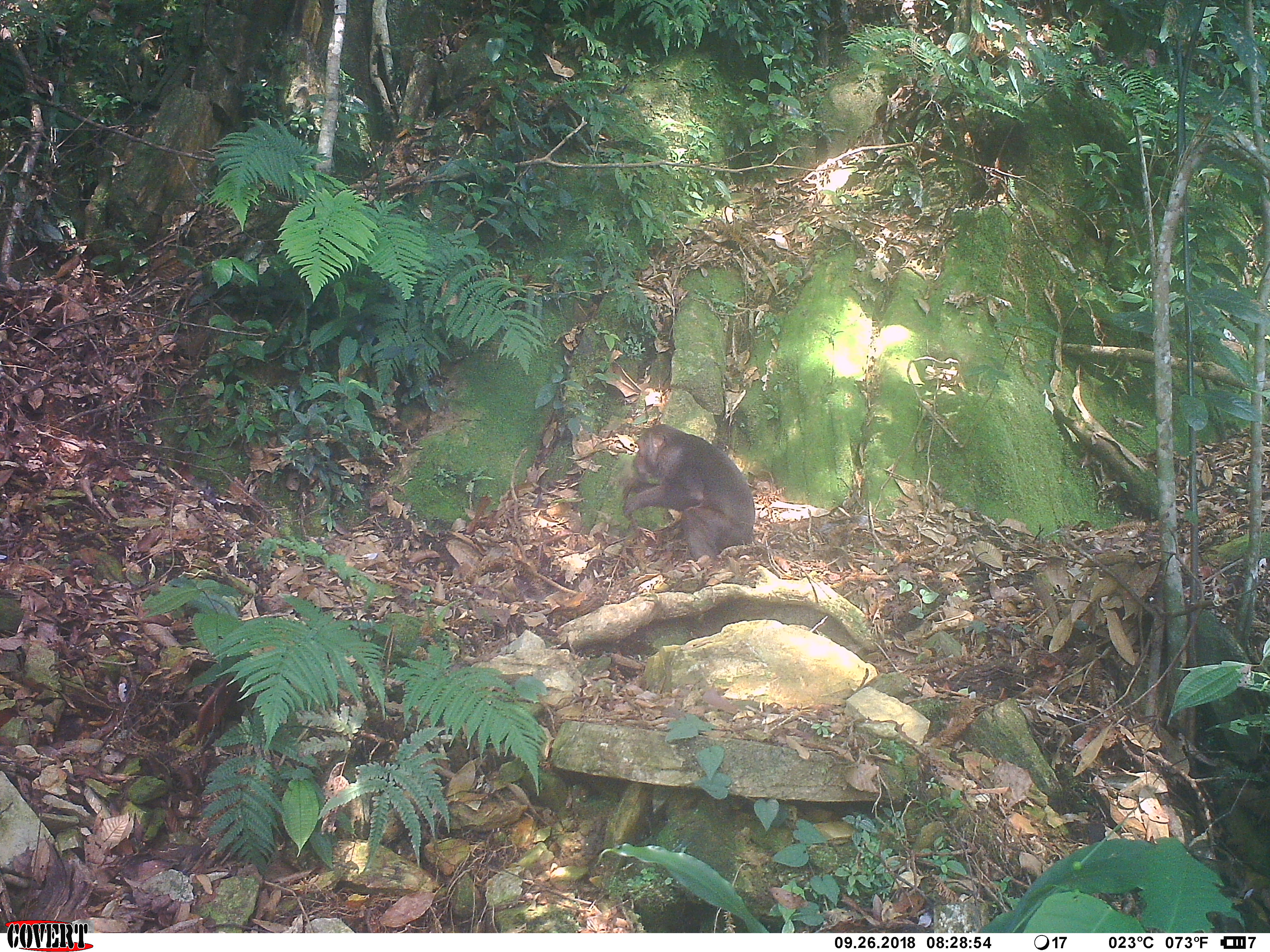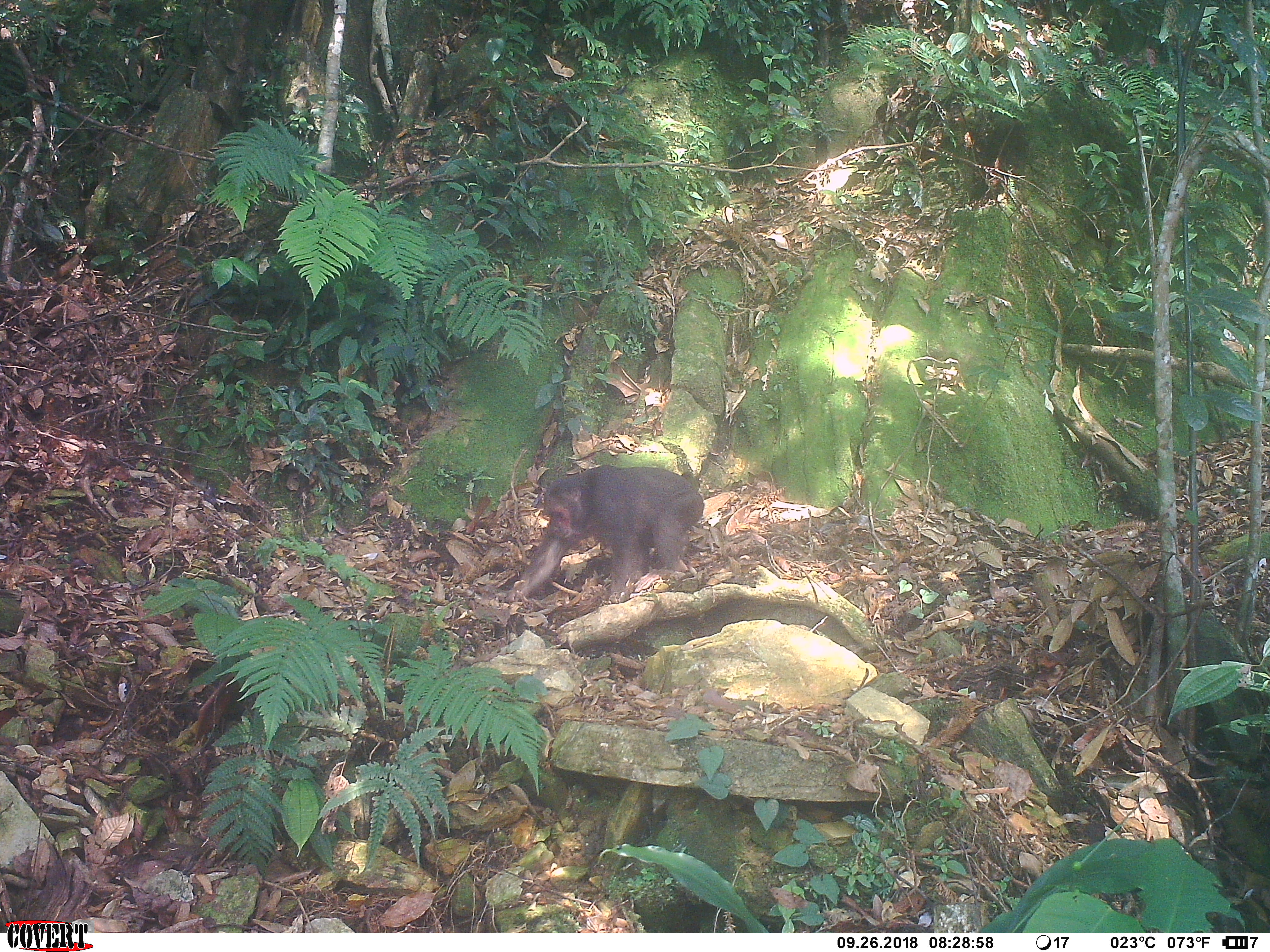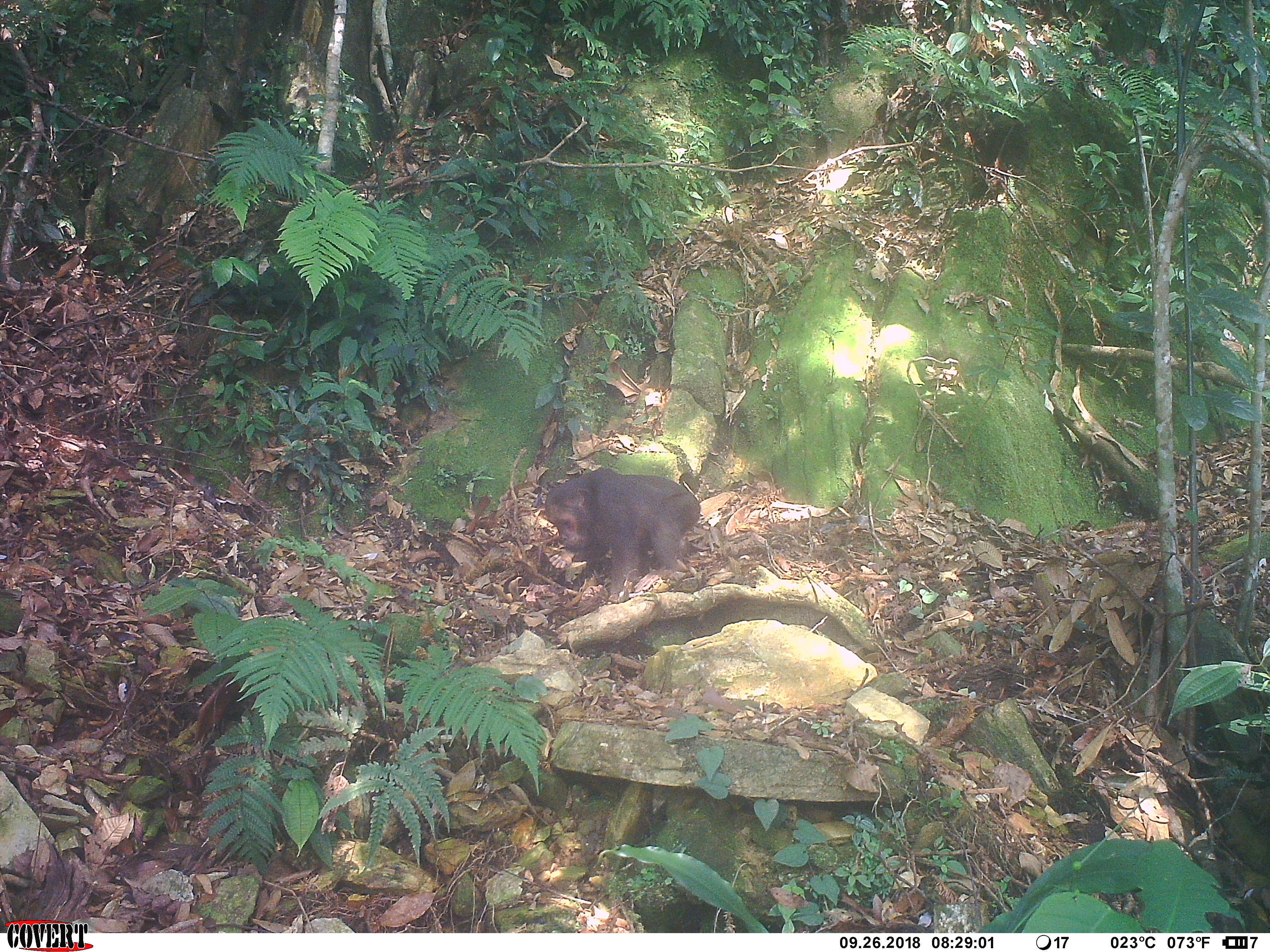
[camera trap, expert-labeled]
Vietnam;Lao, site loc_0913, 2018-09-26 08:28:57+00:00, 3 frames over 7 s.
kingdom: Animalia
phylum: Chordata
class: Mammalia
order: Primates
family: Cercopithecidae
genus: Macaca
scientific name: Macaca arctoides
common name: stump-tailed macaque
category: stump tailed macaque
Stump tailed macaque (stump-tailed macaque) (Macaca arctoides). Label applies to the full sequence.